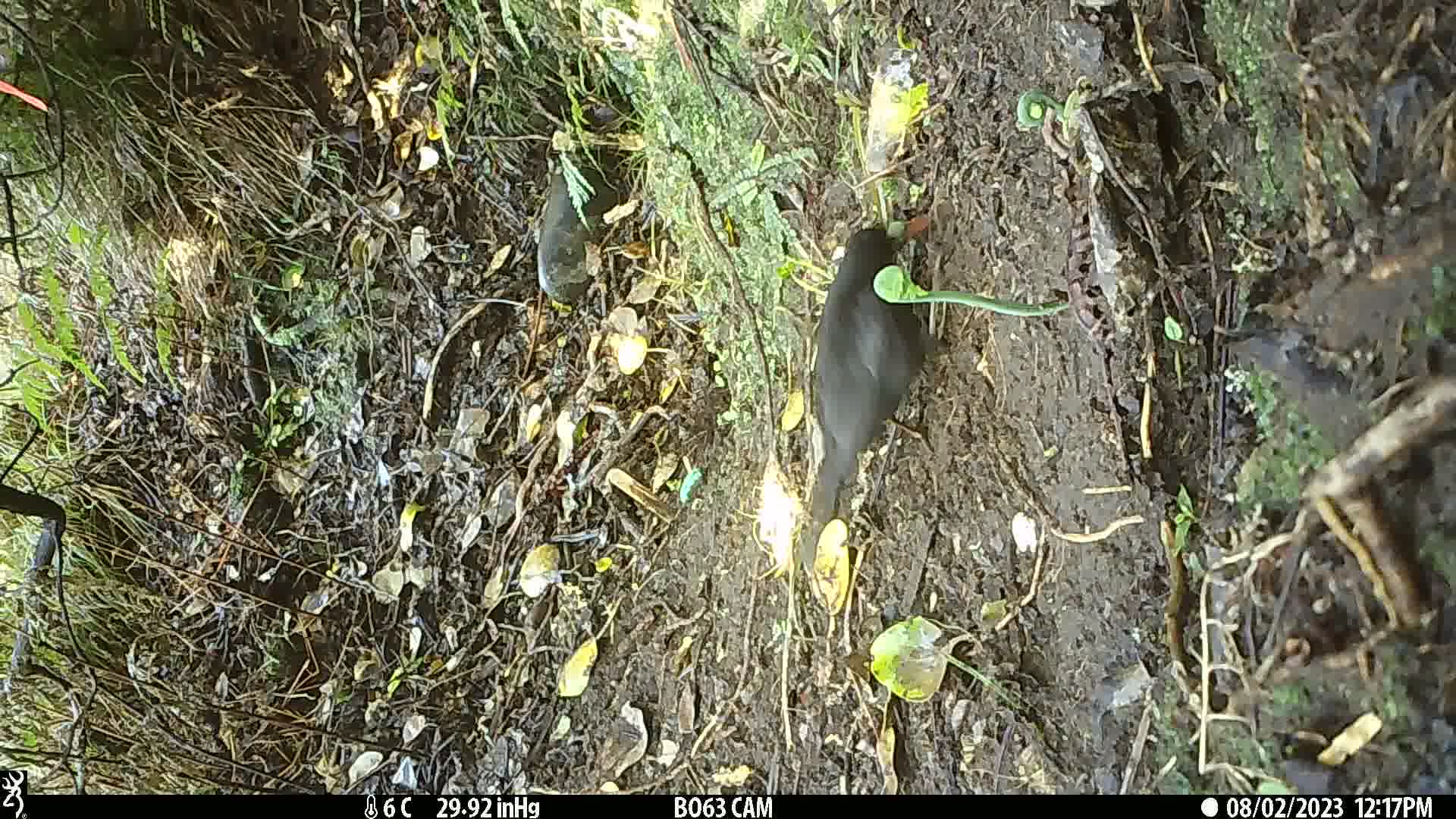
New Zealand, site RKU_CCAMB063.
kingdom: Animalia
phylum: Chordata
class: Aves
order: Passeriformes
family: Turdidae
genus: Turdus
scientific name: Turdus merula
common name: eurasian blackbird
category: blackbird